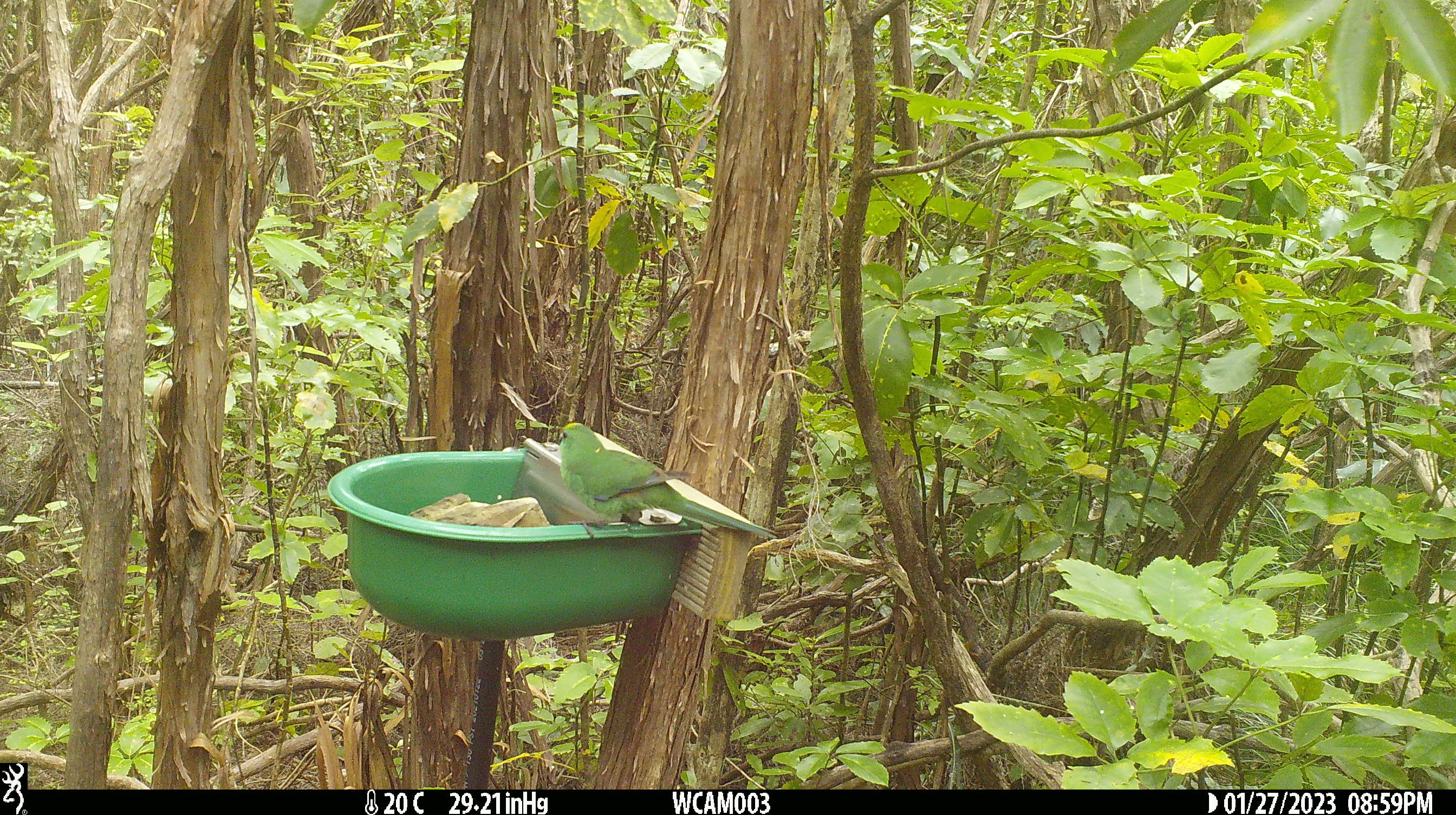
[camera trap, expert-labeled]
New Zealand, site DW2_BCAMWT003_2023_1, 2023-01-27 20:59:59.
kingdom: Animalia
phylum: Chordata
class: Aves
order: Psittaciformes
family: Psittaculidae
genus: Cyanoramphus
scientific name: Cyanoramphus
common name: parakeet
Parakeet (Cyanoramphus).